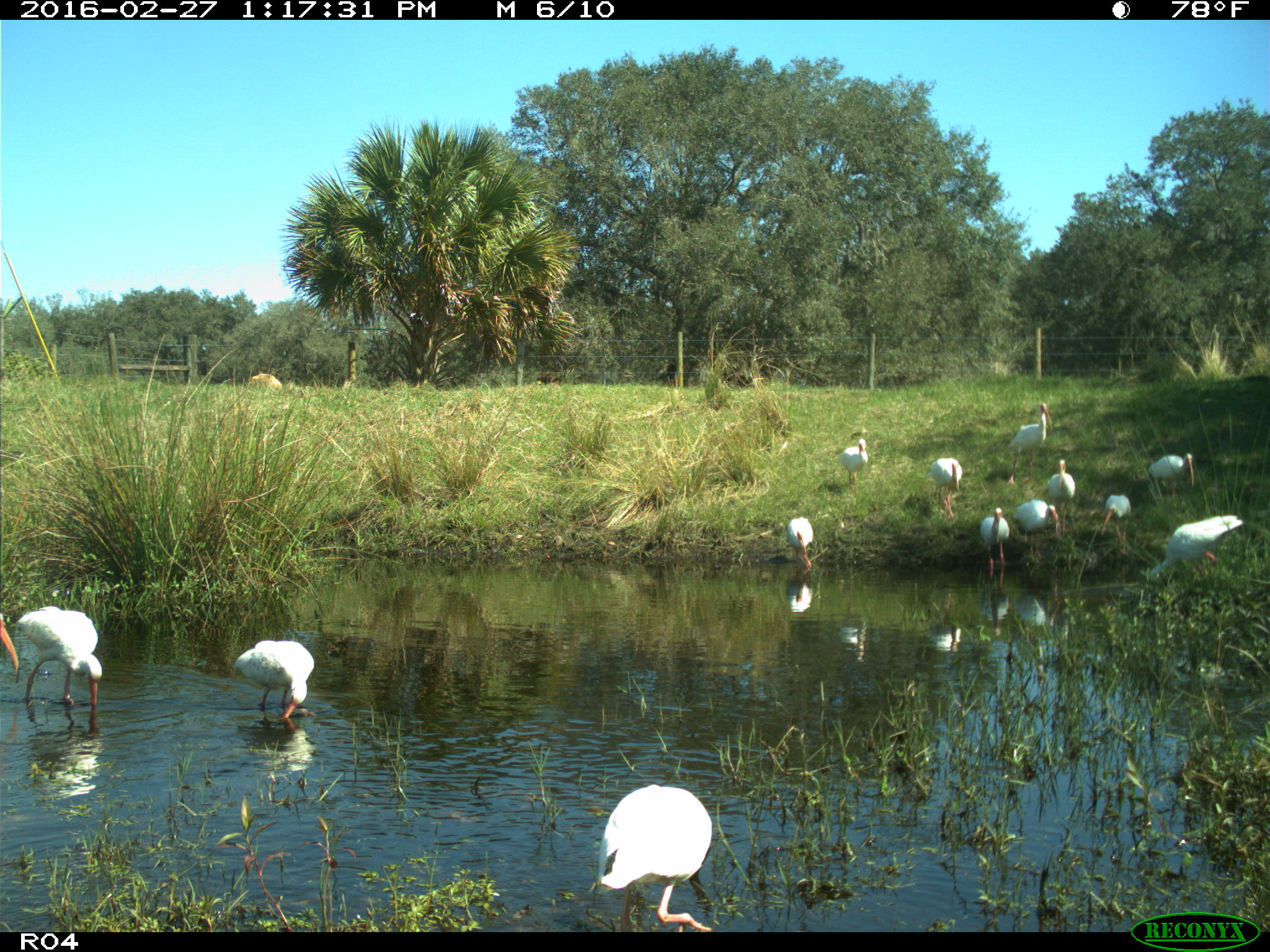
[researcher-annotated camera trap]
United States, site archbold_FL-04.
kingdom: Animalia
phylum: Chordata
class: Aves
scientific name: Aves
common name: birds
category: unidentified bird